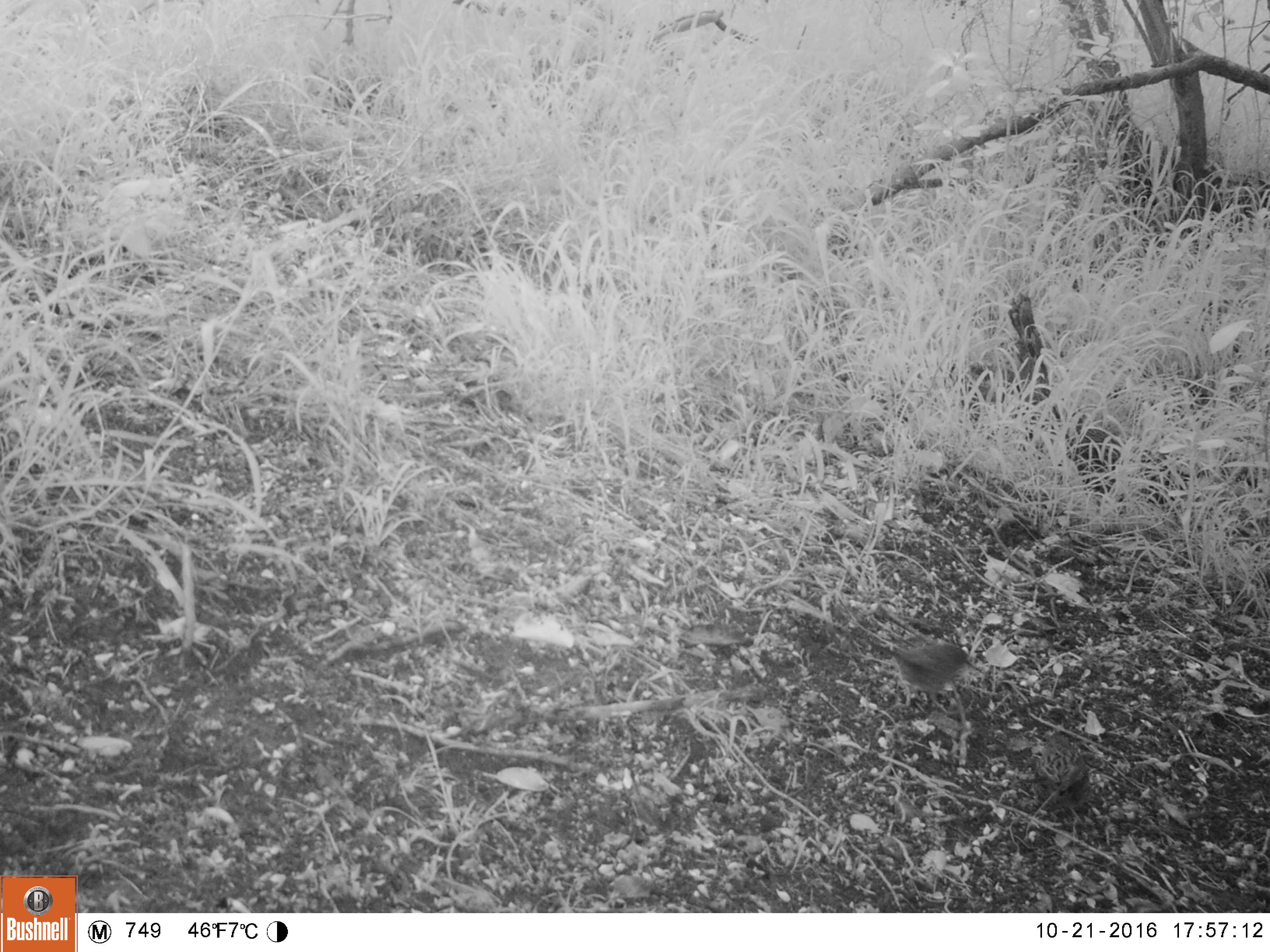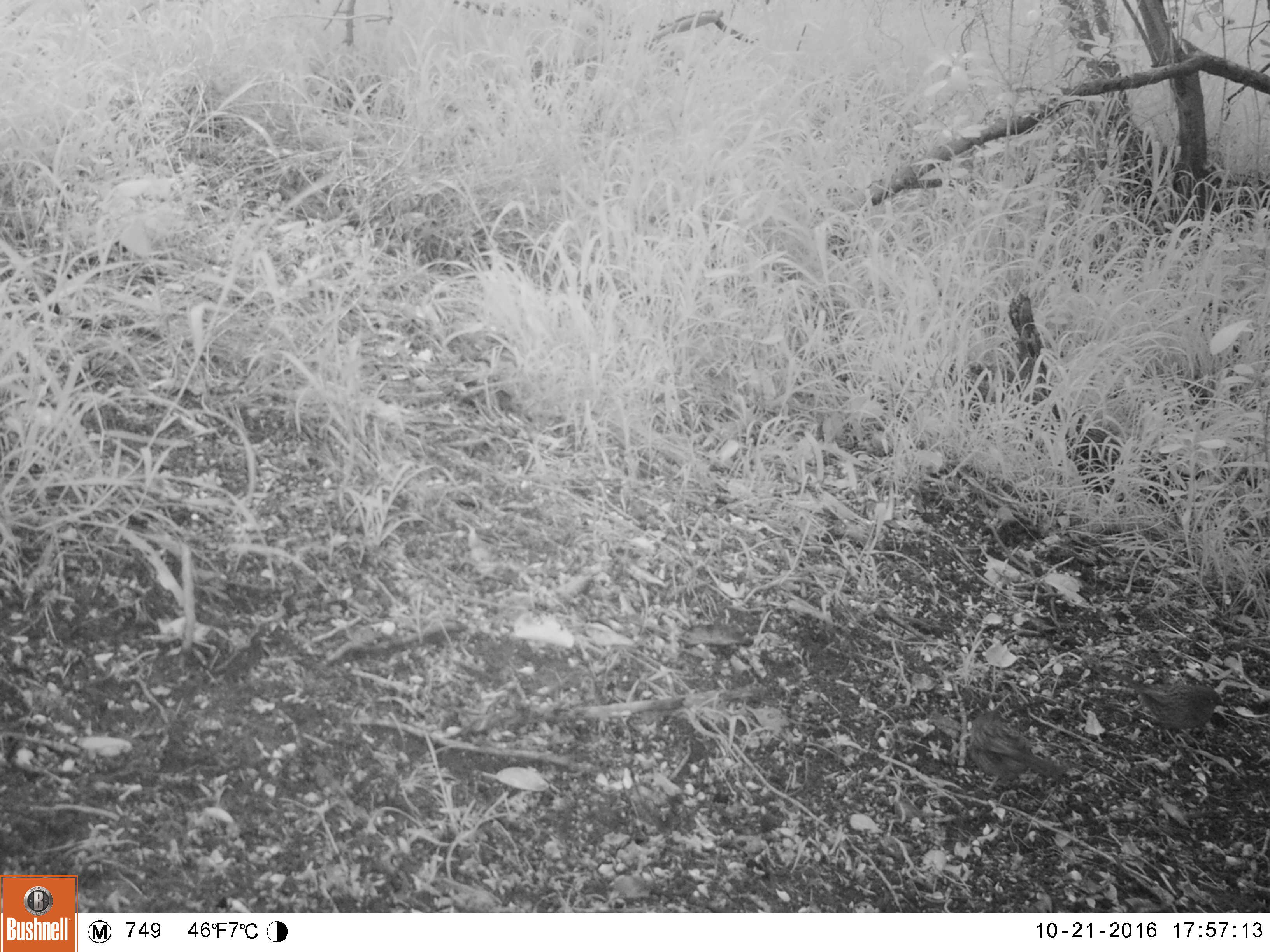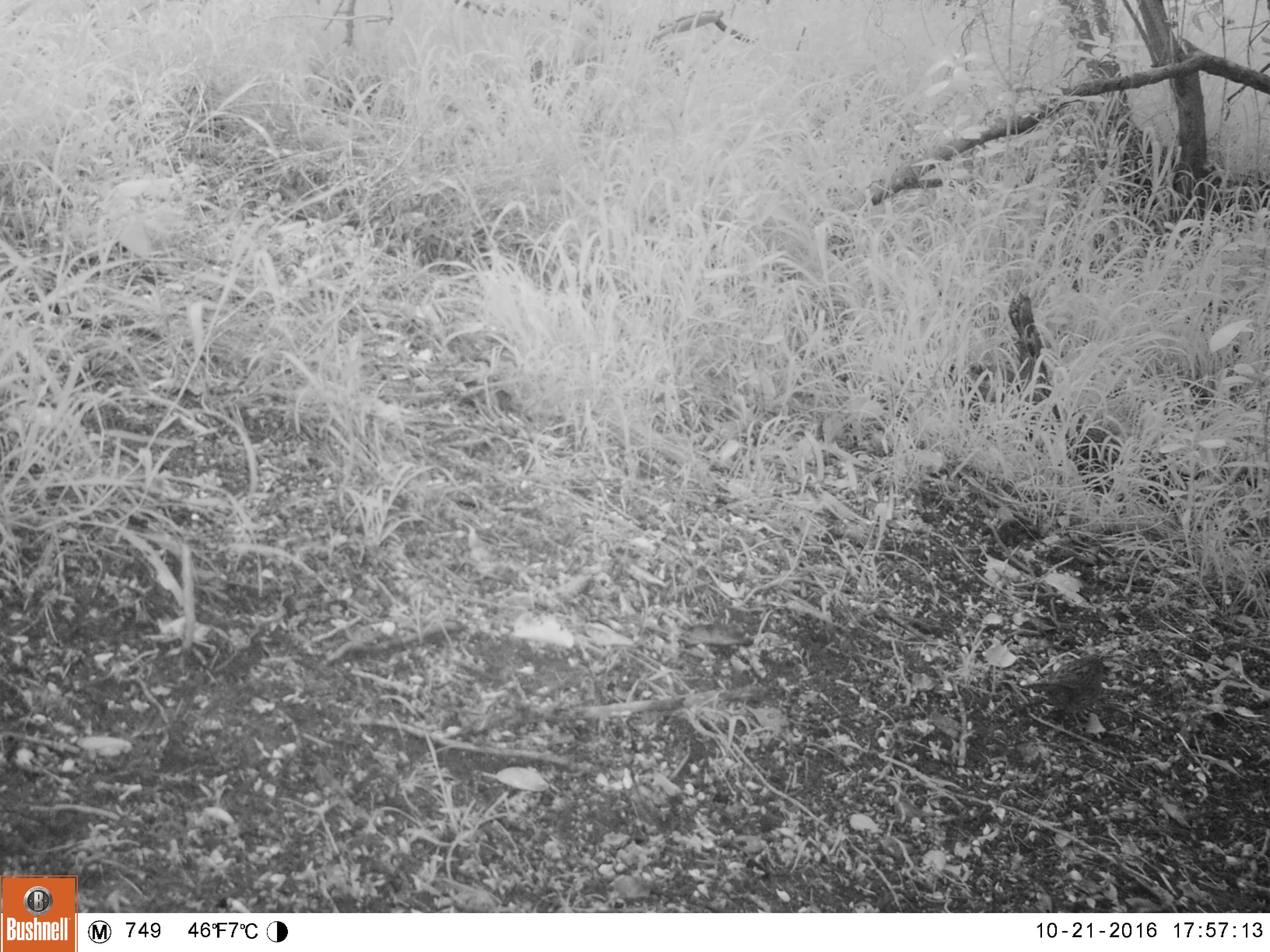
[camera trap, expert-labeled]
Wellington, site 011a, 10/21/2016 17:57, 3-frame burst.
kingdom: Animalia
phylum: Chordata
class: Aves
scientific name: Aves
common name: bird